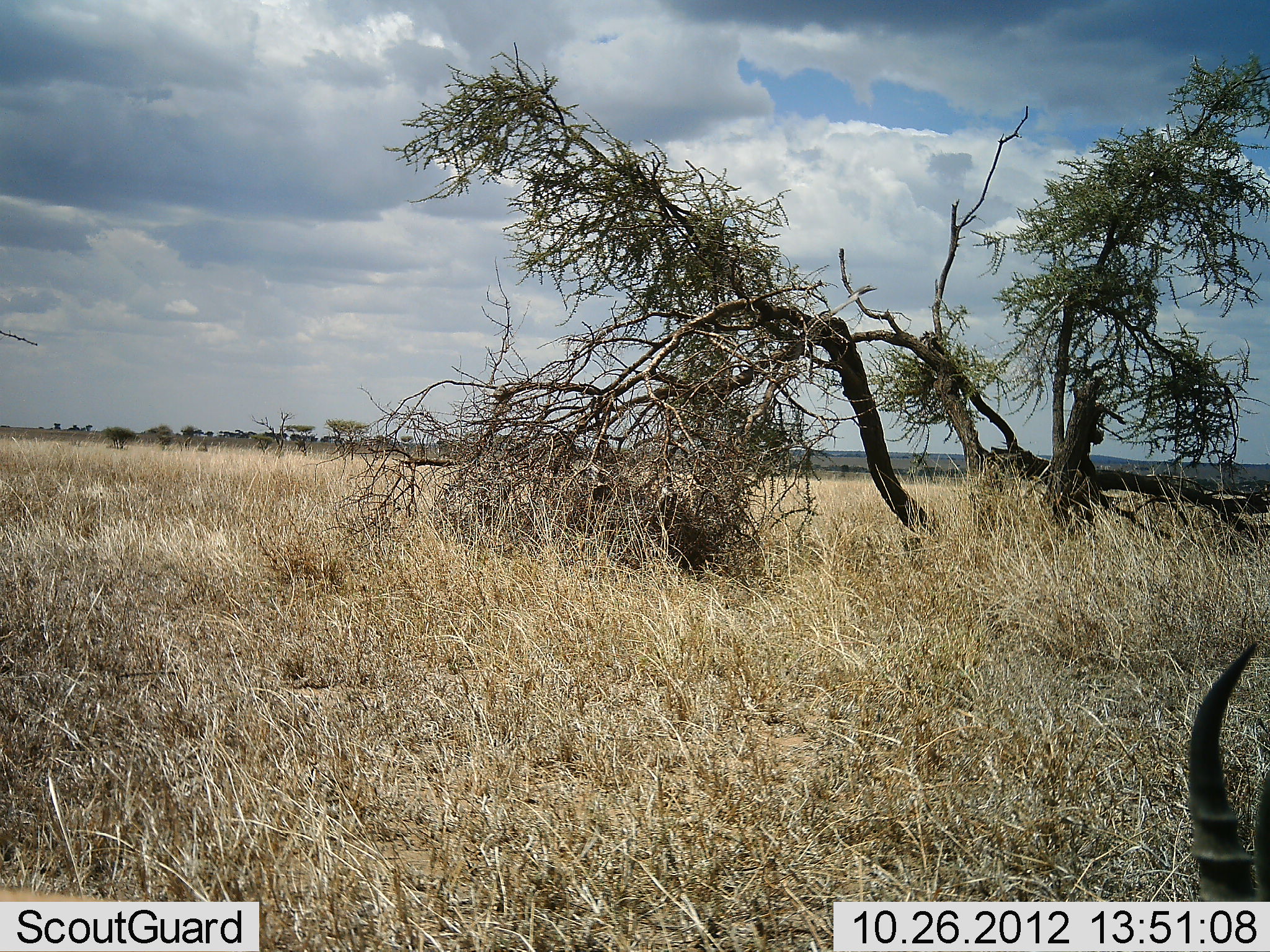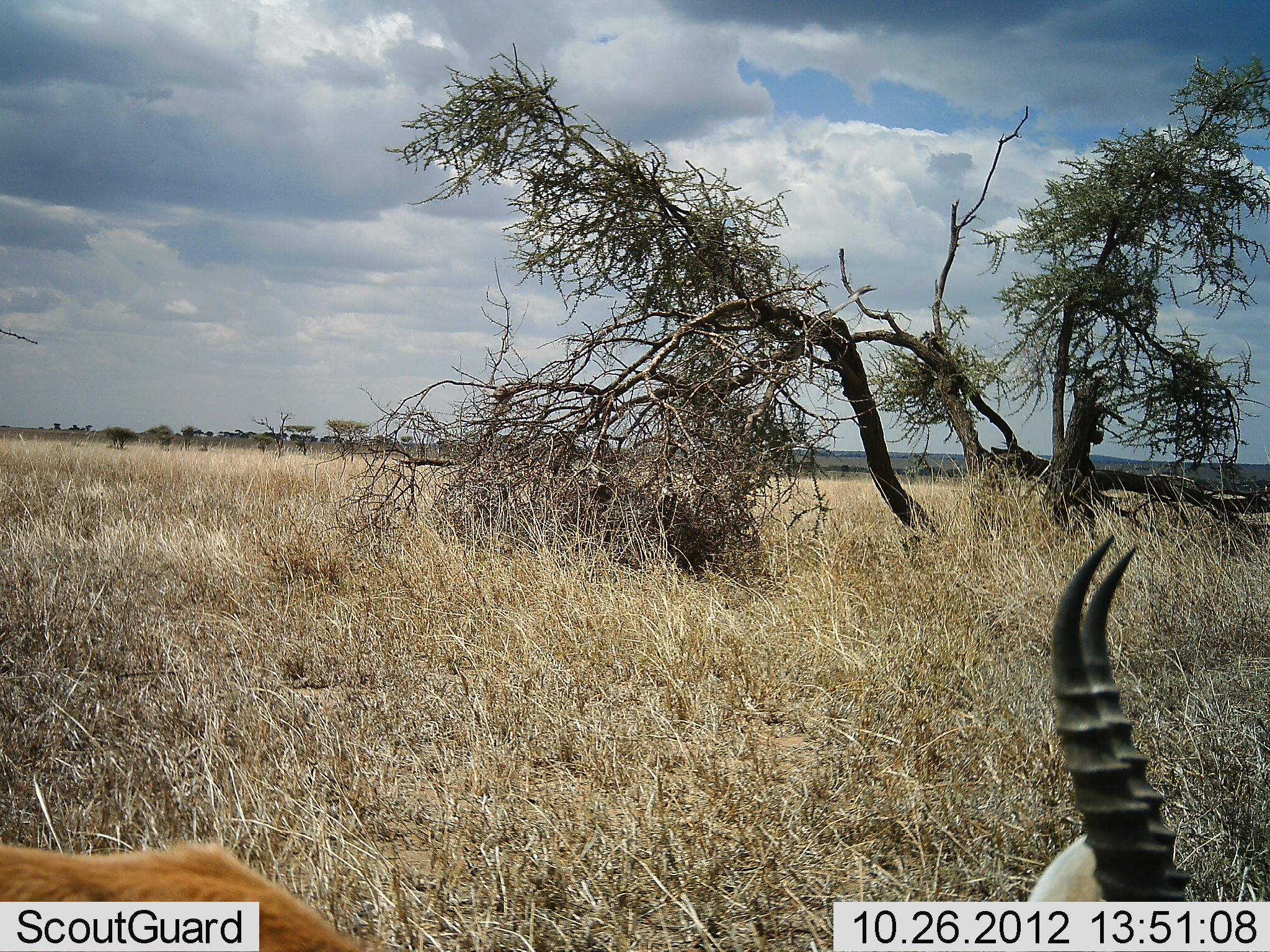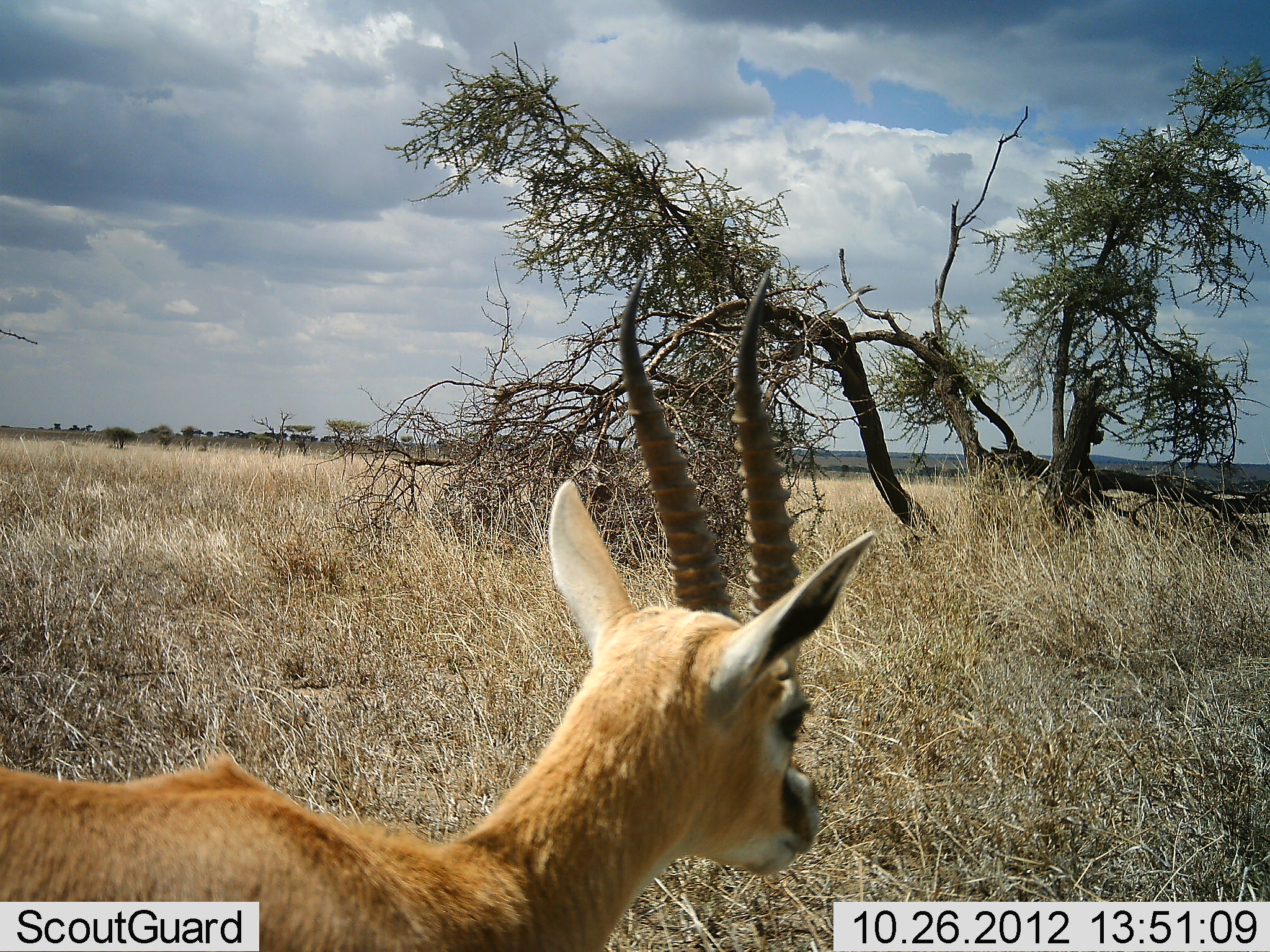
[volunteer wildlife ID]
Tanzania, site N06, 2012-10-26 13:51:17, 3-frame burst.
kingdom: Animalia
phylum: Chordata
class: Mammalia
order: Artiodactyla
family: Bovidae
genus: Eudorcas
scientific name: Eudorcas thomsonii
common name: thomson's gazelle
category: gazellethomsons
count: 1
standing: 80%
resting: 10%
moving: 10%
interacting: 0%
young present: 0%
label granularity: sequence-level